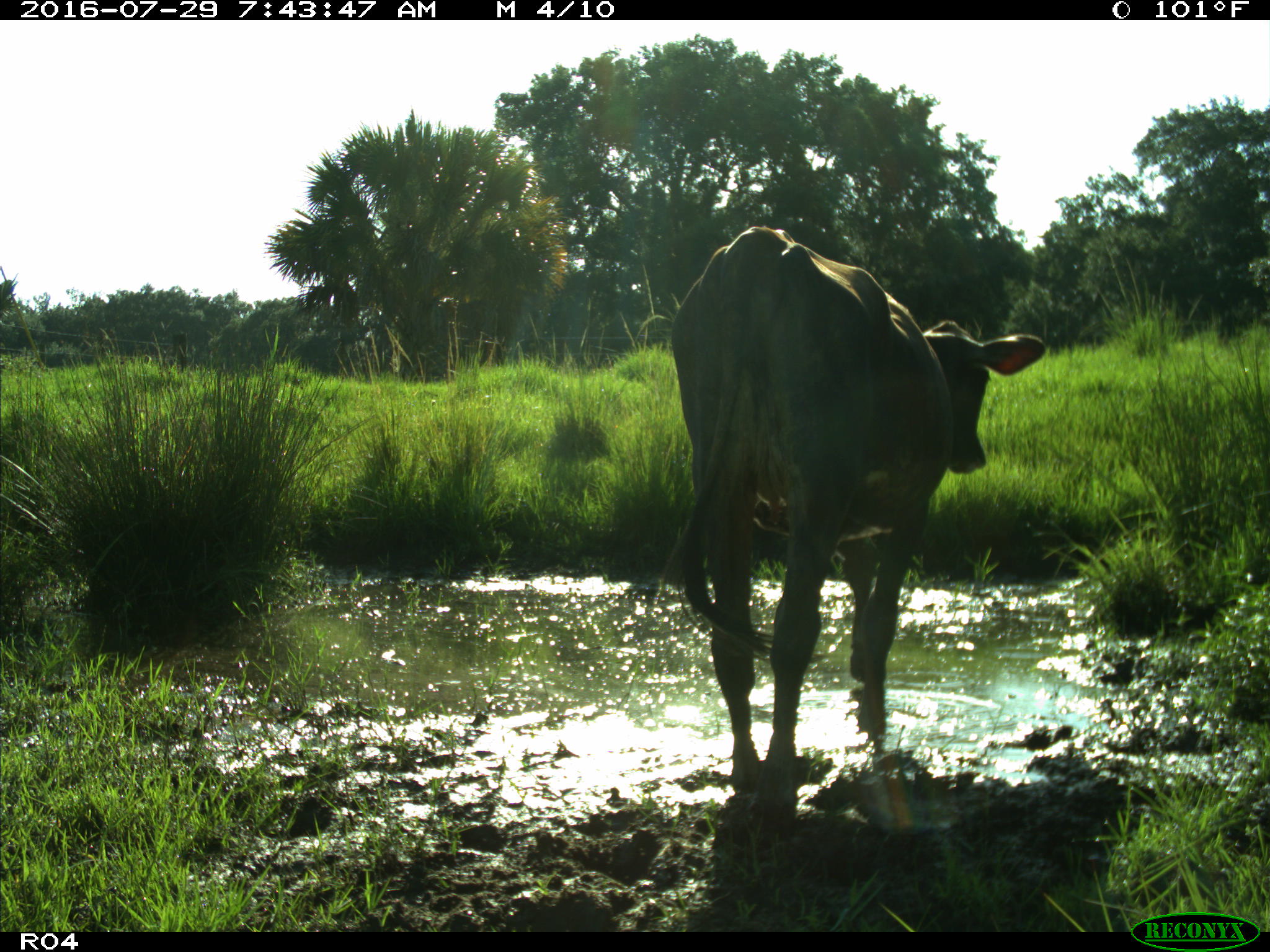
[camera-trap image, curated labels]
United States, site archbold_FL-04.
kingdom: Animalia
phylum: Chordata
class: Mammalia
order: Artiodactyla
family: Bovidae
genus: Bos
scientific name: Bos taurus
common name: domestic cow